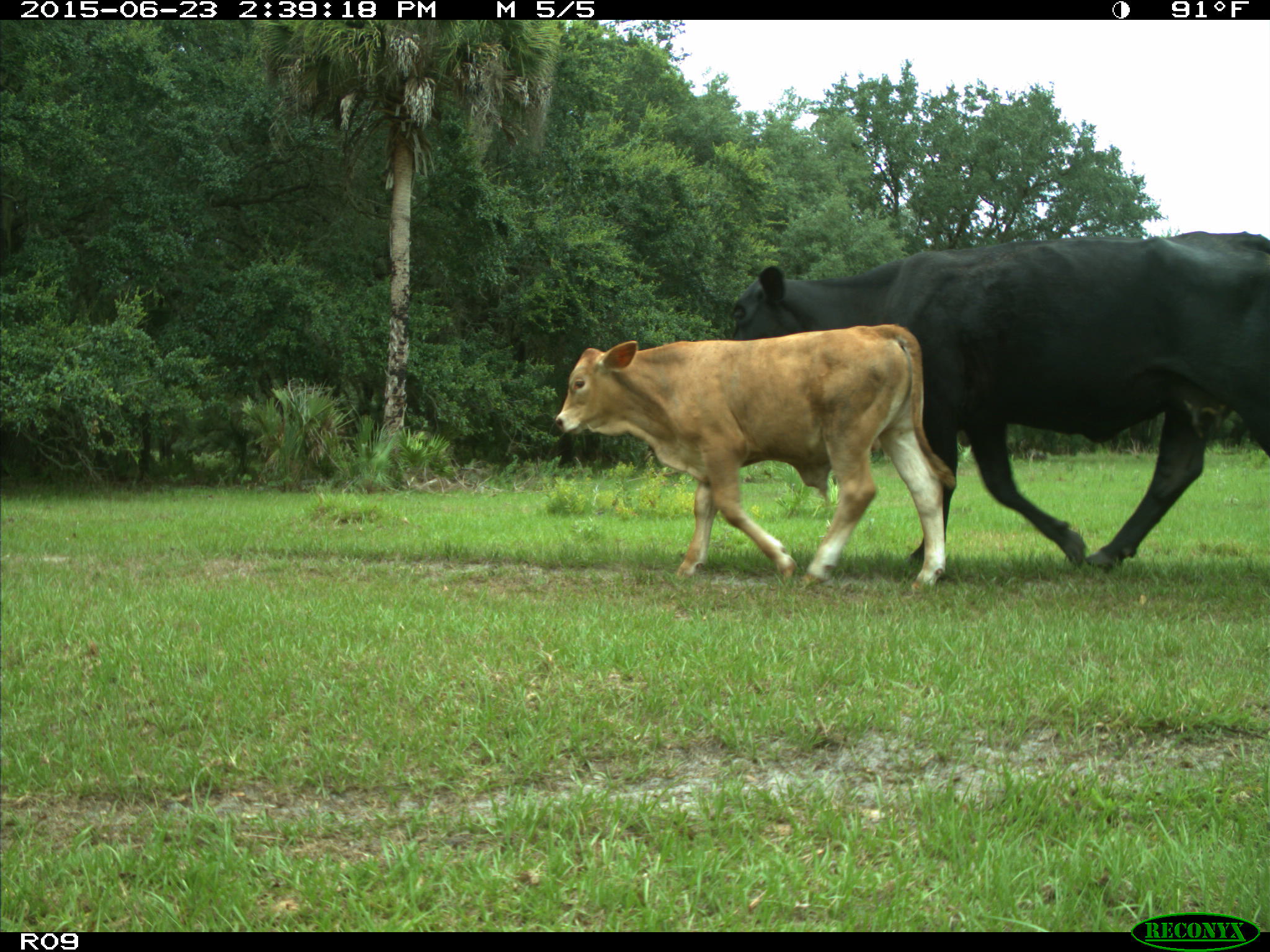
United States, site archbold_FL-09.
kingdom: Animalia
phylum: Chordata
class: Mammalia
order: Artiodactyla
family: Bovidae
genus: Bos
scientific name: Bos taurus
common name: domestic cow